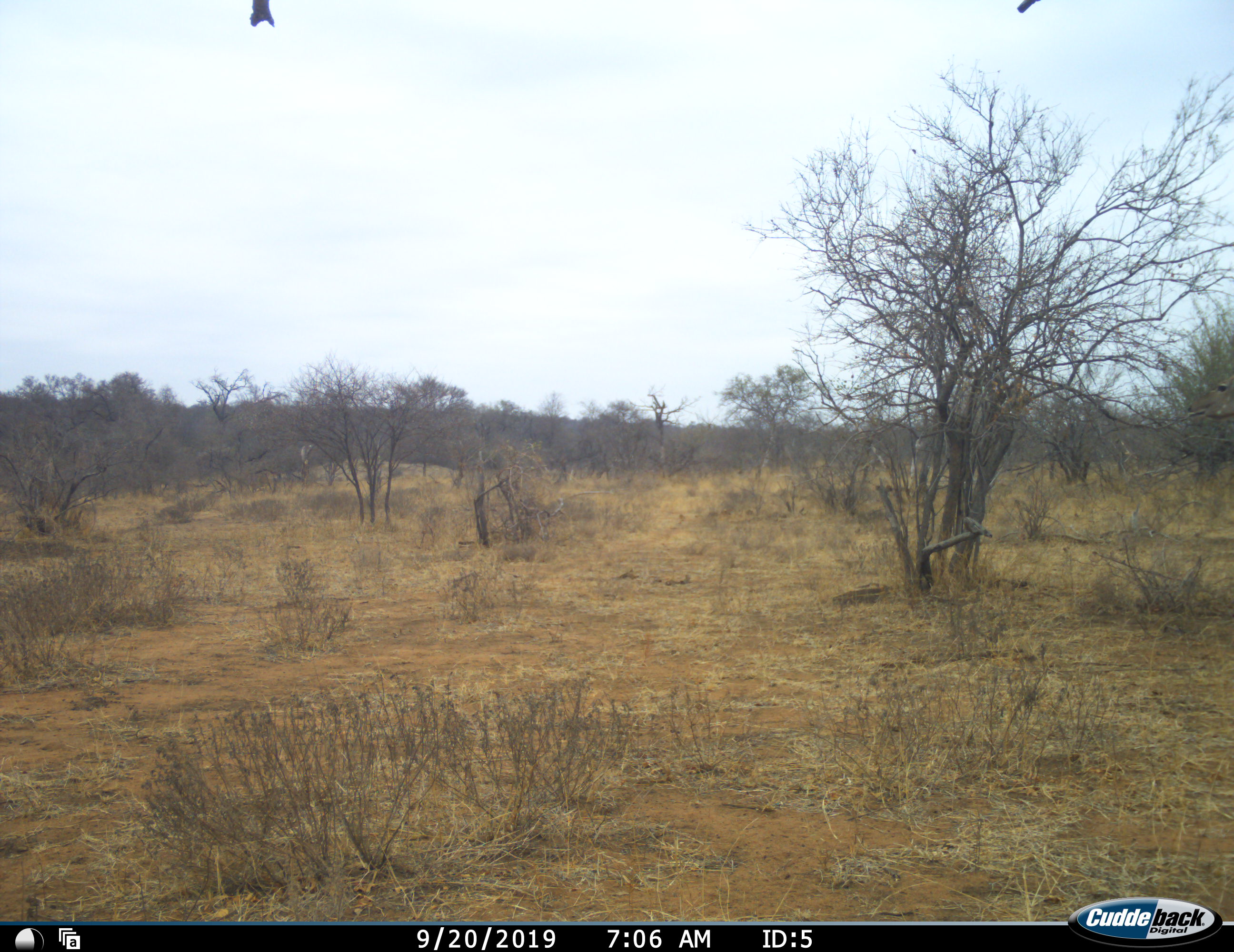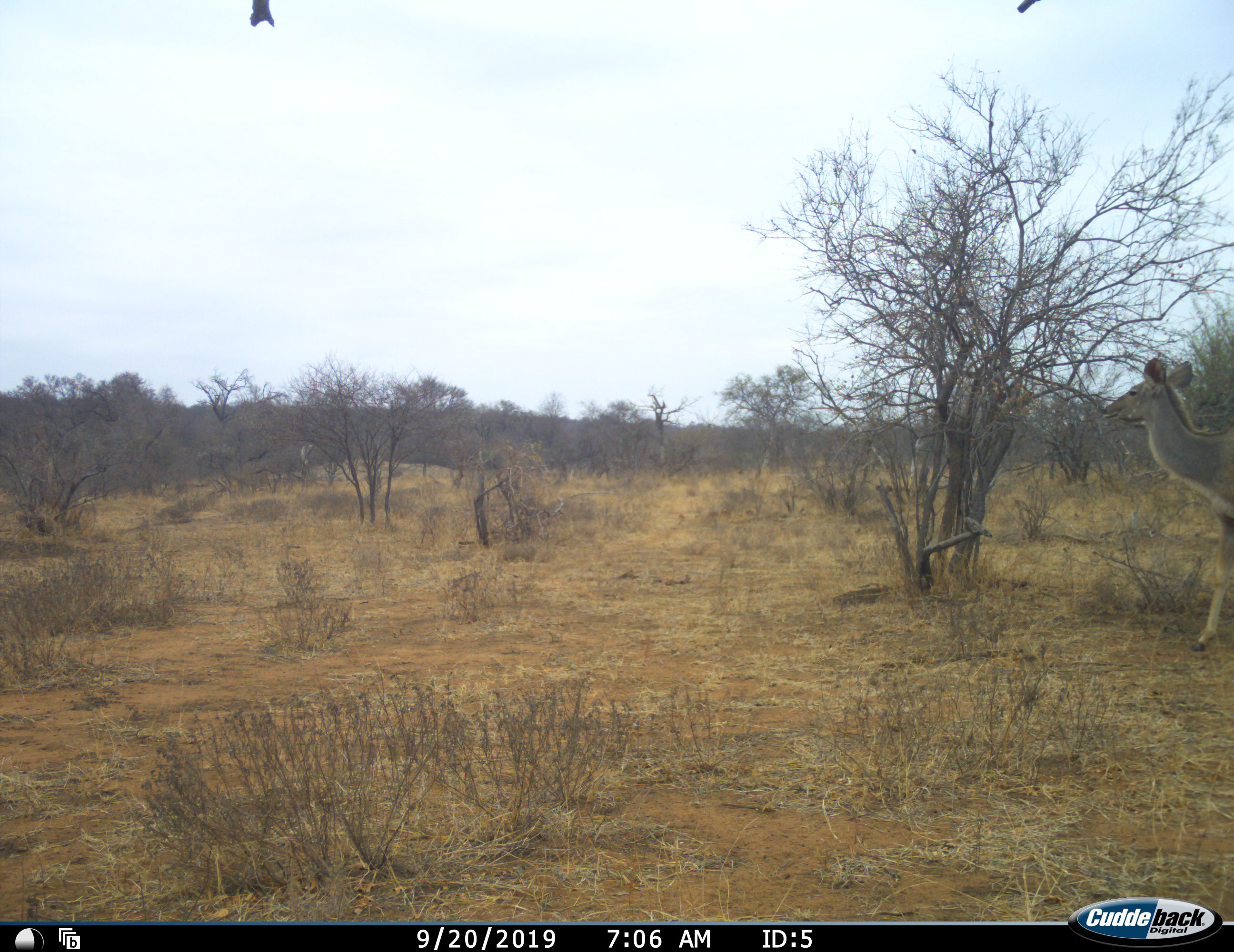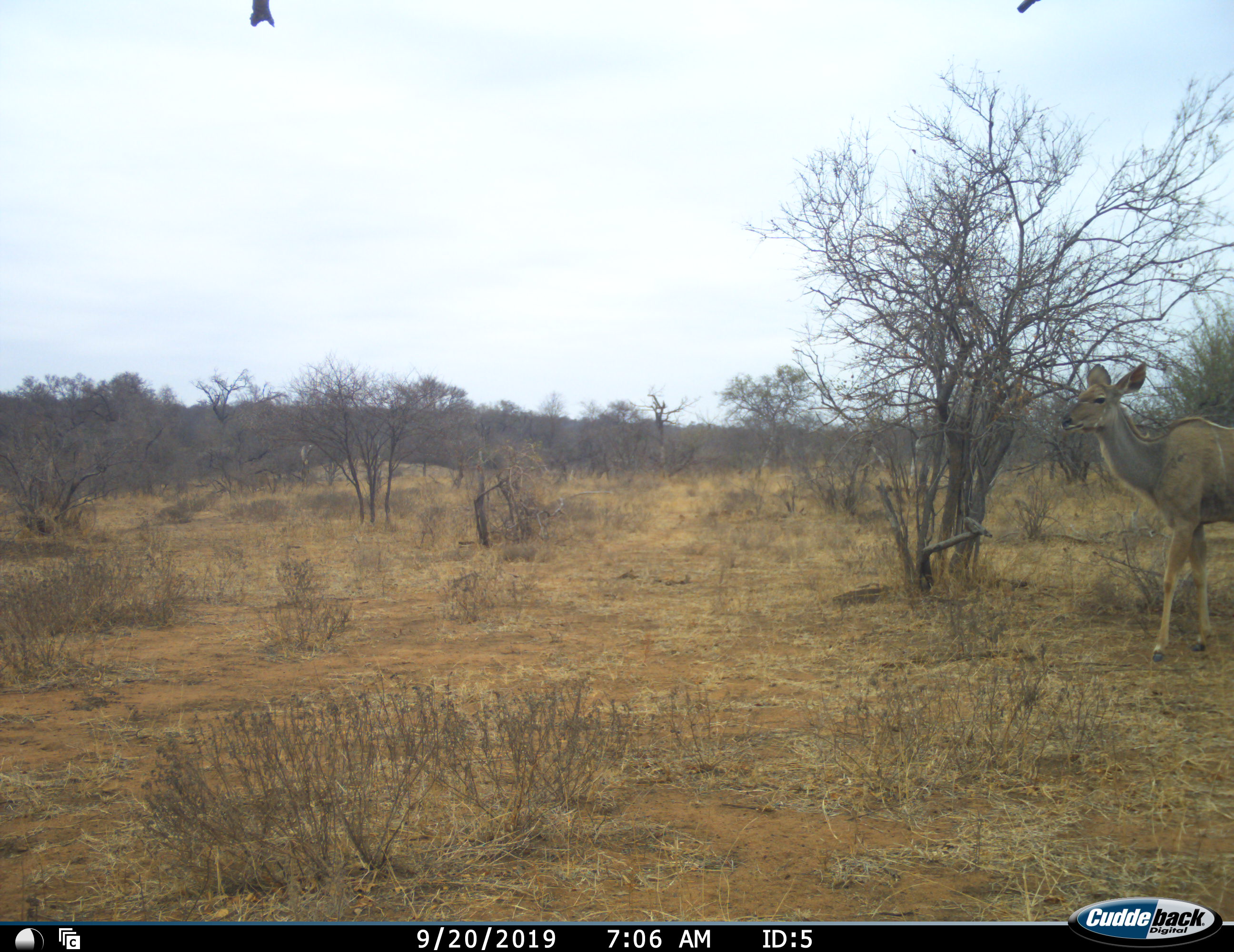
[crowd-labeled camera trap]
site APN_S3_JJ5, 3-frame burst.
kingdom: Animalia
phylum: Chordata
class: Mammalia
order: Artiodactyla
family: Bovidae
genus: Tragelaphus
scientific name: Tragelaphus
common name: kudu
Kudu (Tragelaphus), count 1. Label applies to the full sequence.